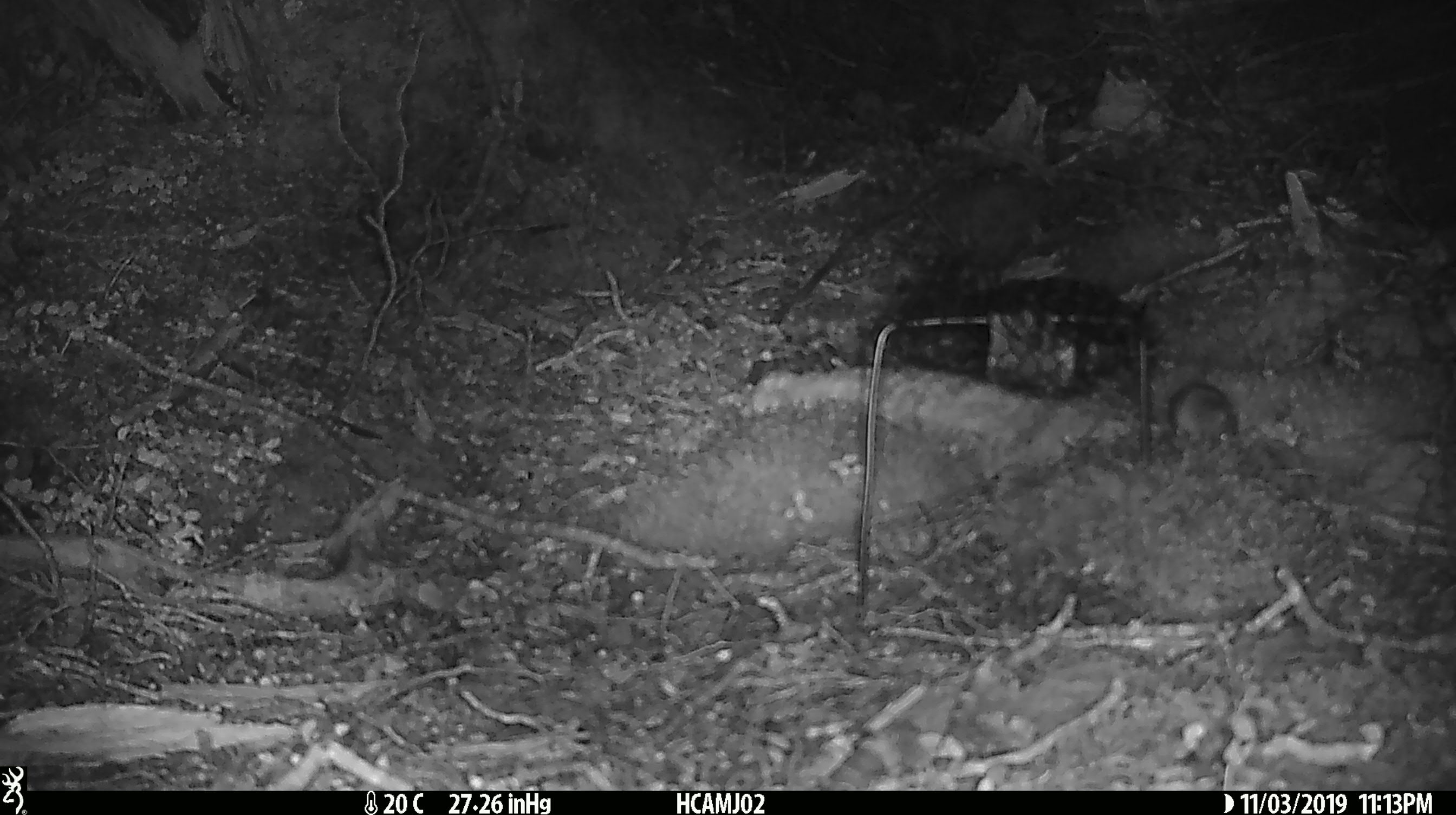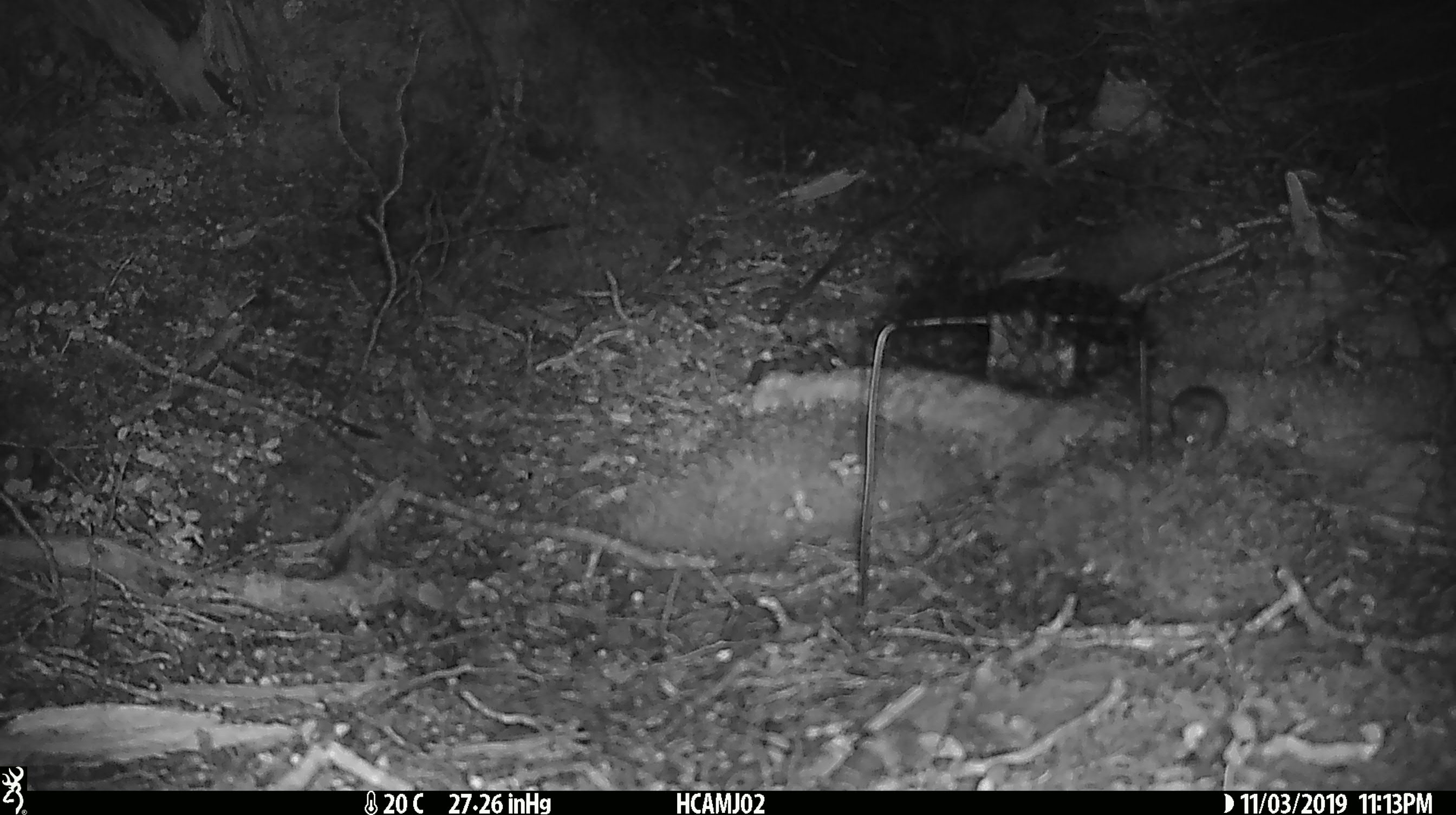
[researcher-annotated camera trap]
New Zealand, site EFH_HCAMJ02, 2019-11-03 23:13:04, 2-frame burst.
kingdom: Animalia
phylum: Chordata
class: Mammalia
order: Rodentia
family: Muridae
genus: Mus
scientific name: Mus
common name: mouse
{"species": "mouse (Mus)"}